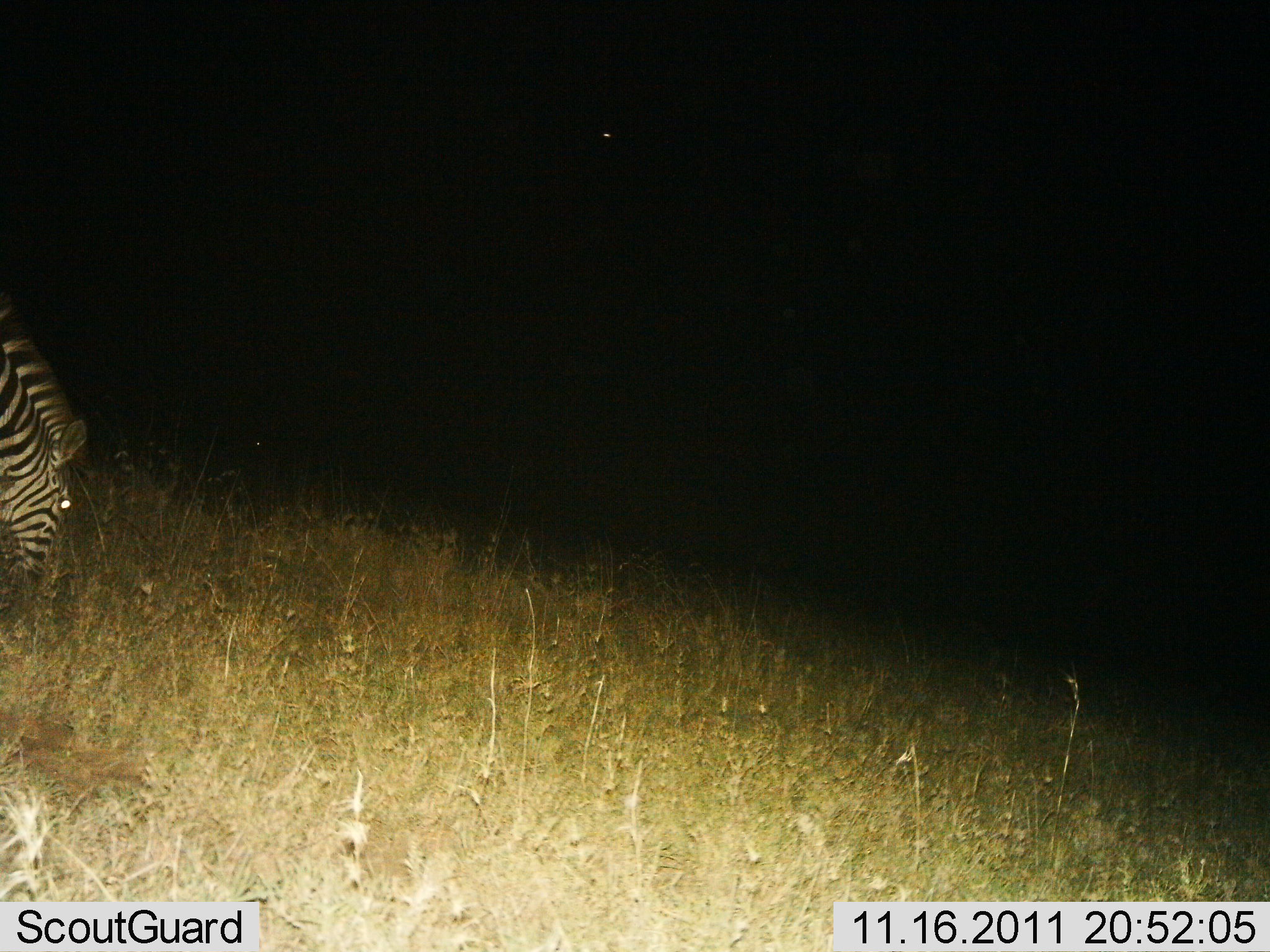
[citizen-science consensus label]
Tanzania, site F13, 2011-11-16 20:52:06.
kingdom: Animalia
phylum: Chordata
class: Mammalia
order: Perissodactyla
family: Equidae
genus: Equus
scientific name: Equus quagga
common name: plains zebra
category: zebra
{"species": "zebra (plains zebra) (Equus quagga)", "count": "1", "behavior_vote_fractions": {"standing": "27%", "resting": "0%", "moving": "18%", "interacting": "0%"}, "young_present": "0%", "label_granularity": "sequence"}